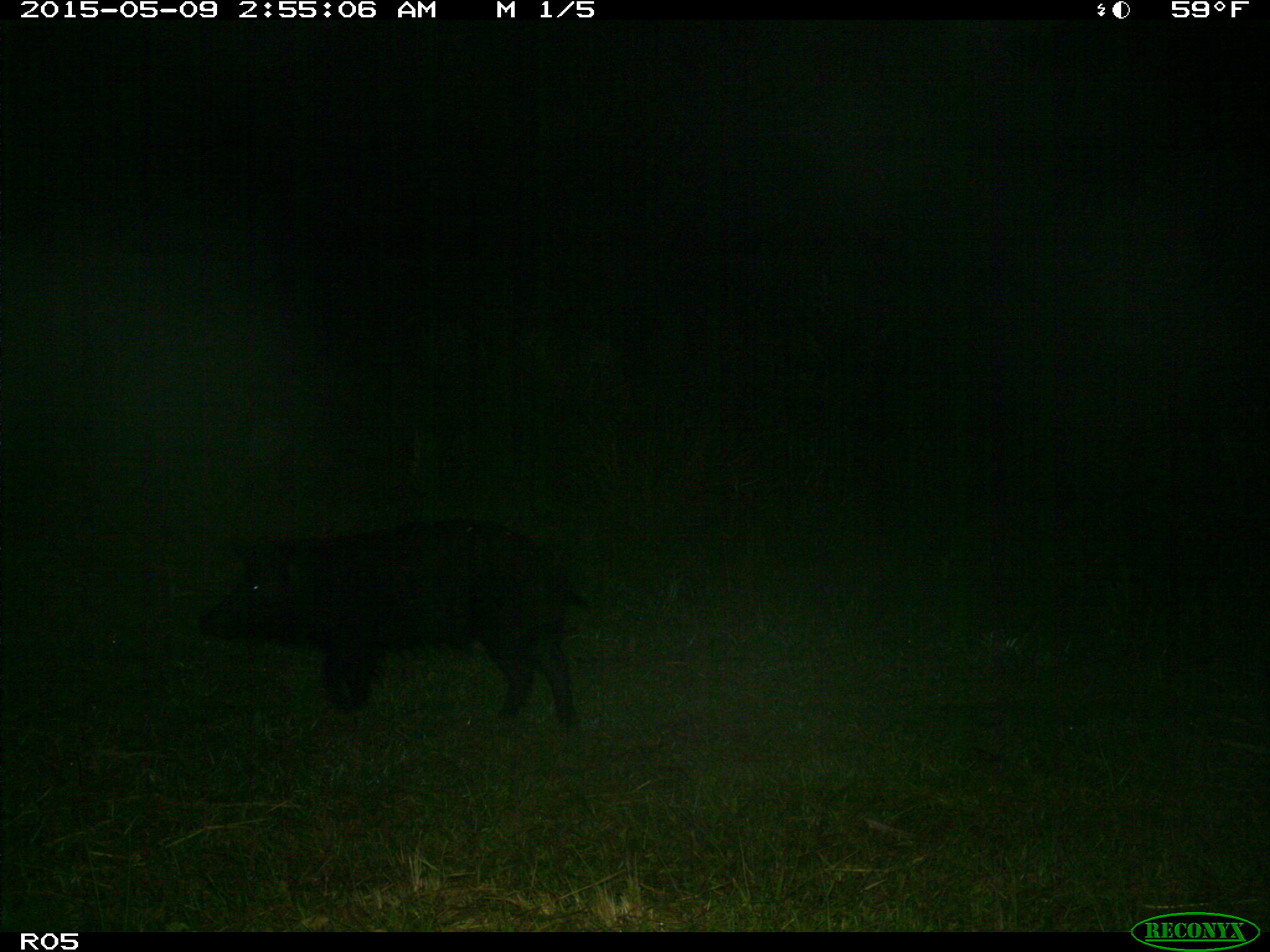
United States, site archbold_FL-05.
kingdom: Animalia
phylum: Chordata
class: Mammalia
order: Artiodactyla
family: Suidae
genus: Sus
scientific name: Sus scrofa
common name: wild boar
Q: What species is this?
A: Sus scrofa (wild boar).